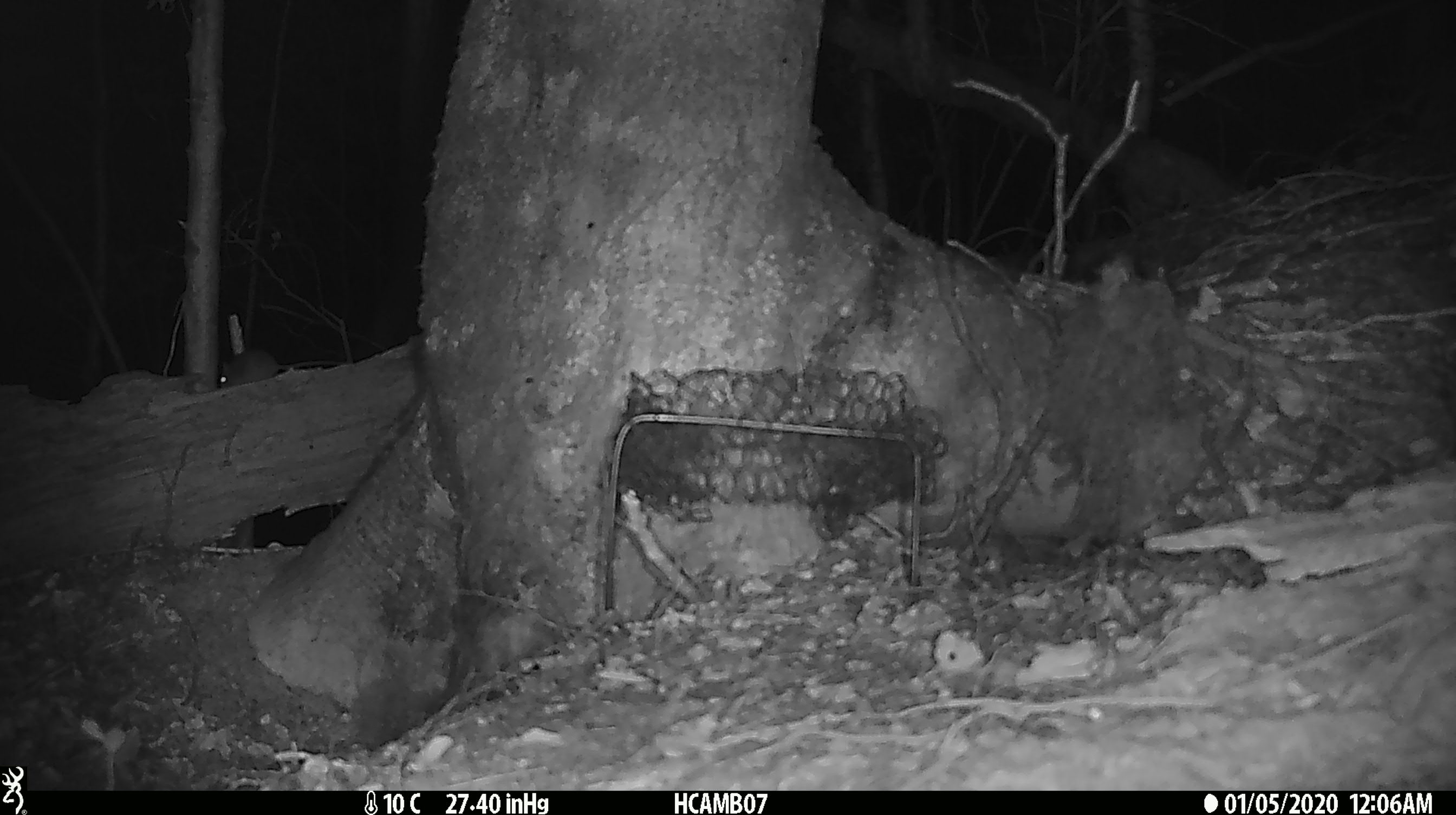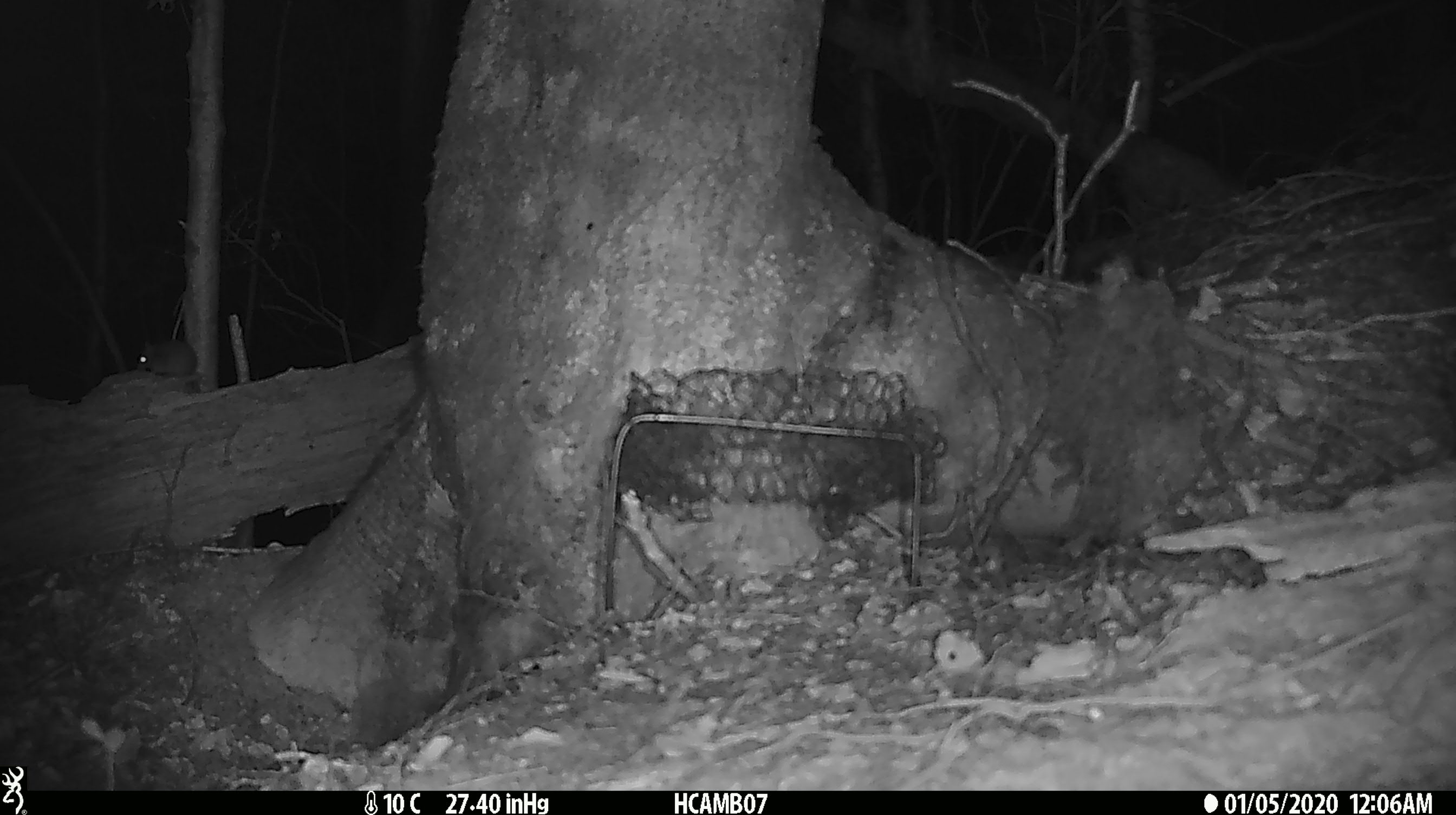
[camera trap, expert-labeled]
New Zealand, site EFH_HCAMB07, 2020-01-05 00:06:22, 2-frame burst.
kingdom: Animalia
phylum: Chordata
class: Mammalia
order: Rodentia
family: Muridae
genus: Mus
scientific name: Mus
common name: mouse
Mouse (Mus).